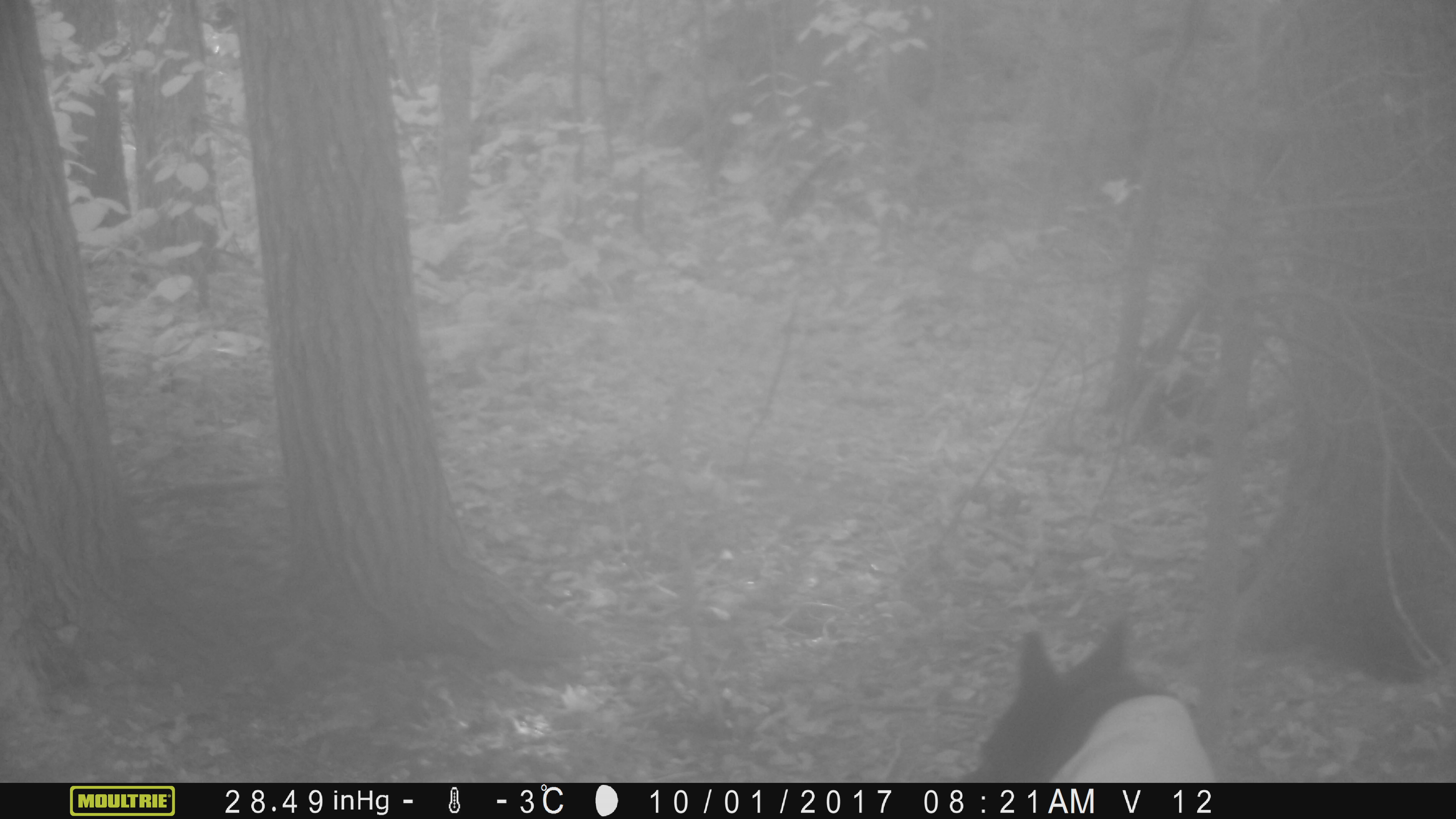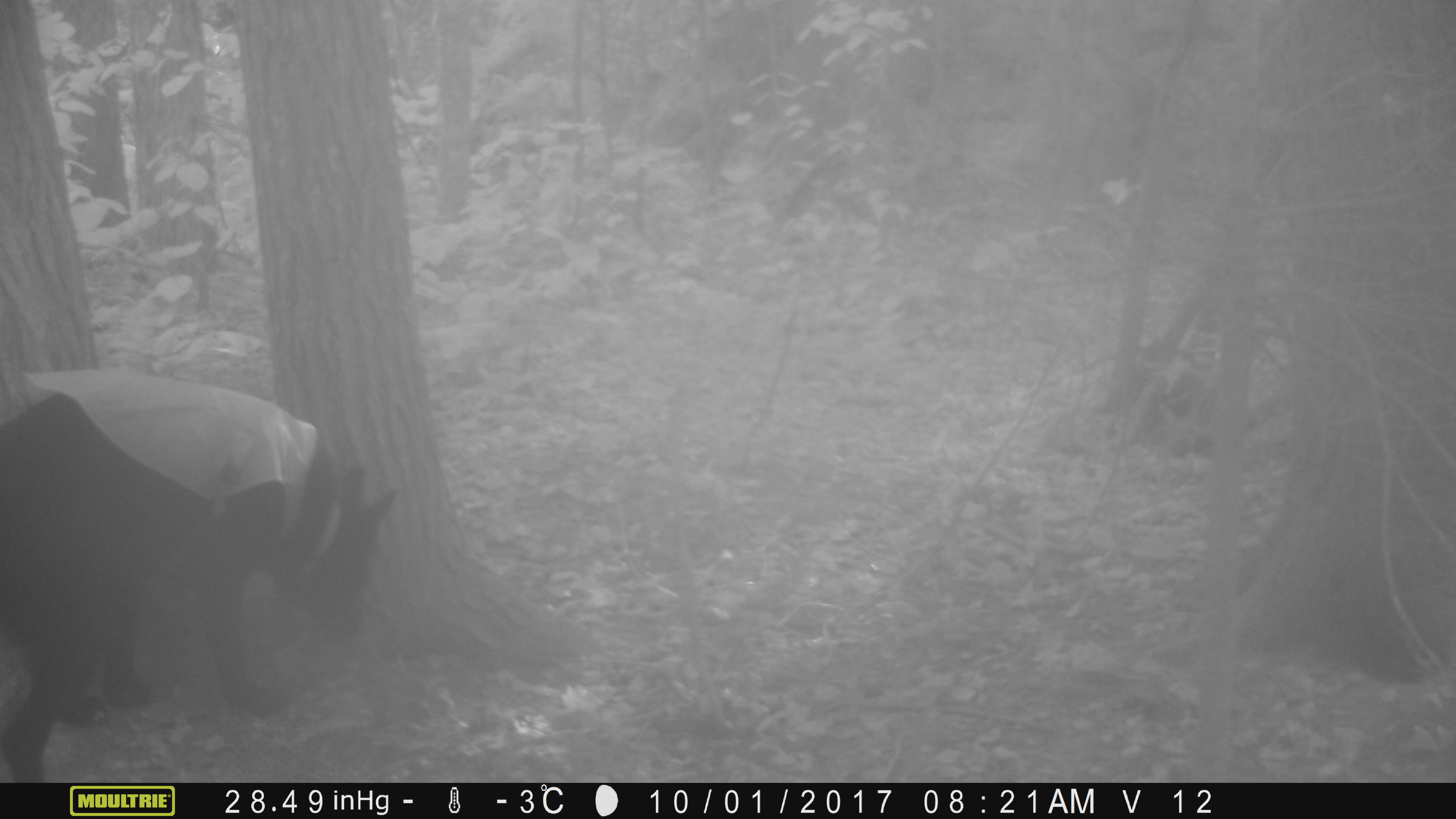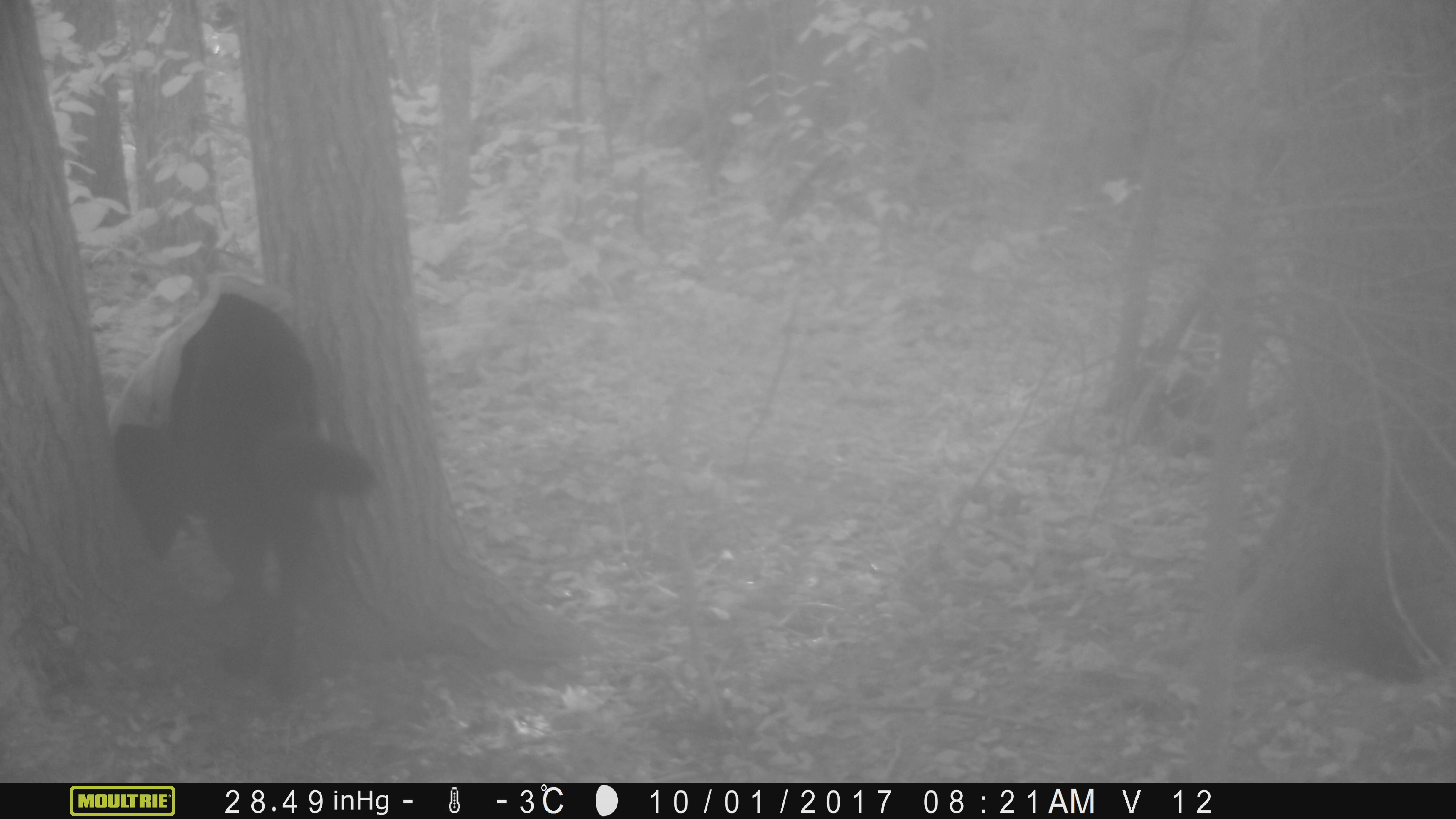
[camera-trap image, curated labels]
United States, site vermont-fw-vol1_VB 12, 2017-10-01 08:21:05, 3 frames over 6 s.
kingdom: Animalia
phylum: Chordata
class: Mammalia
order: Carnivora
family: Canidae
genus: Canis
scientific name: Canis familiaris familiaris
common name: domestic dog